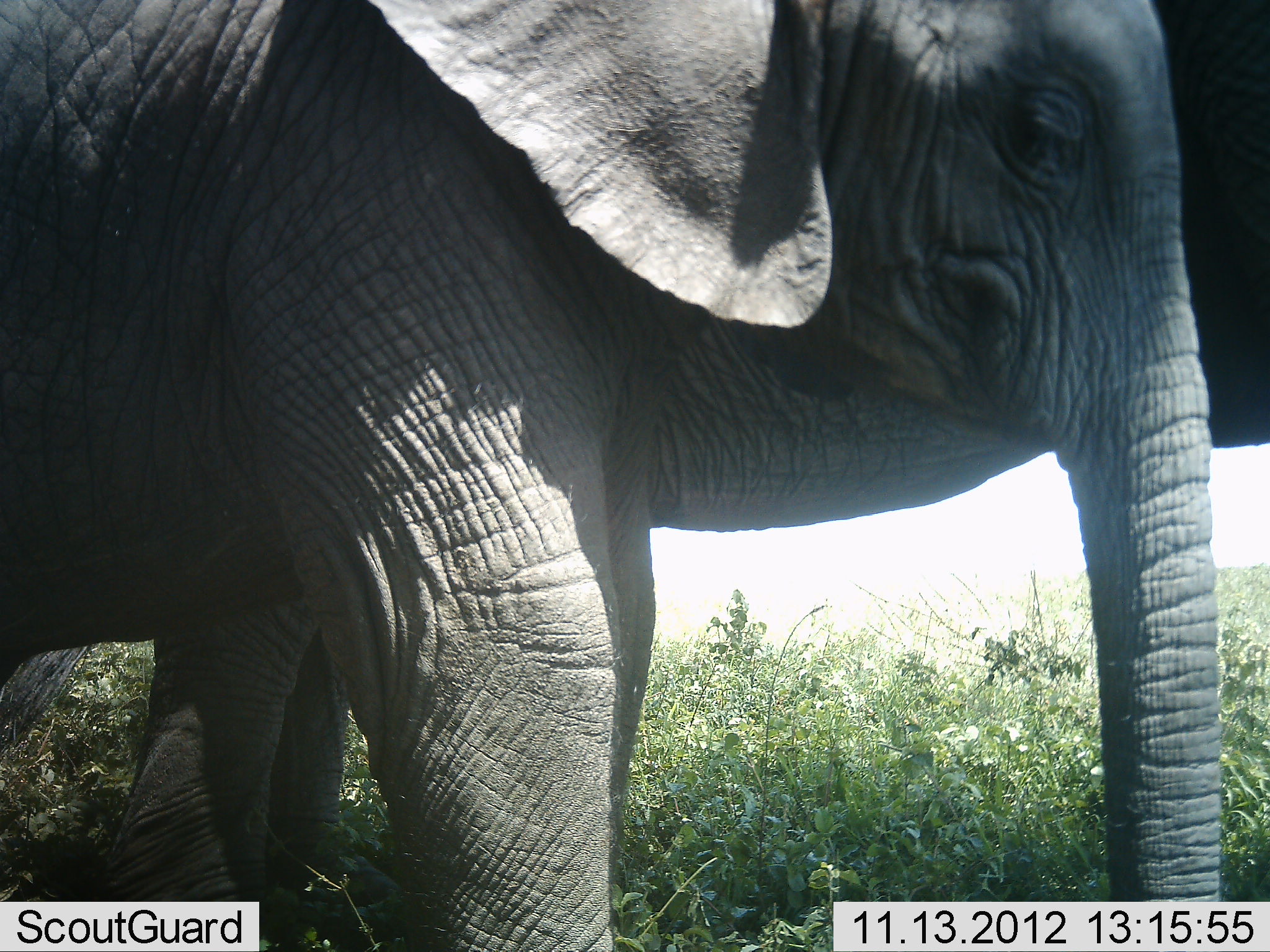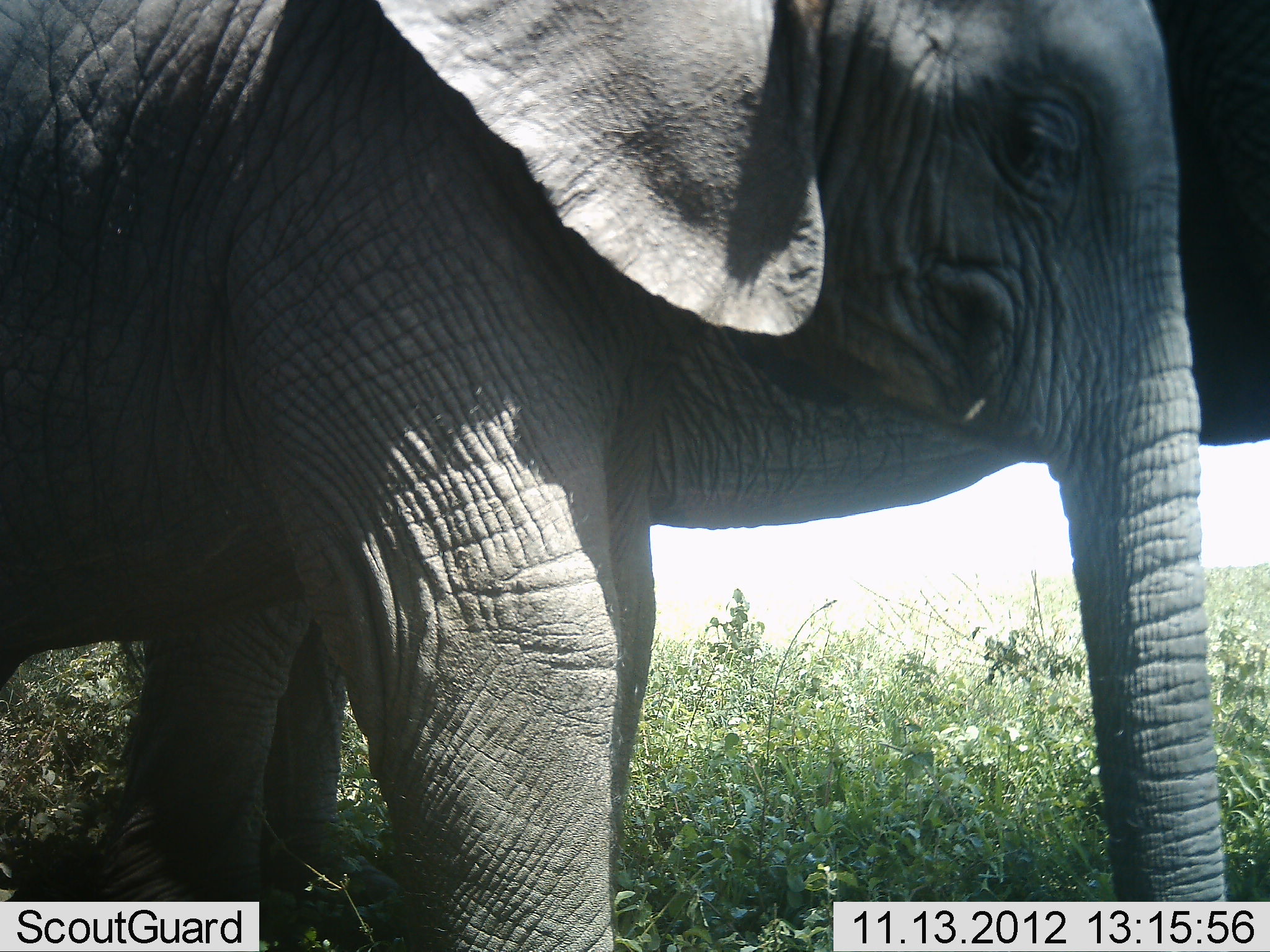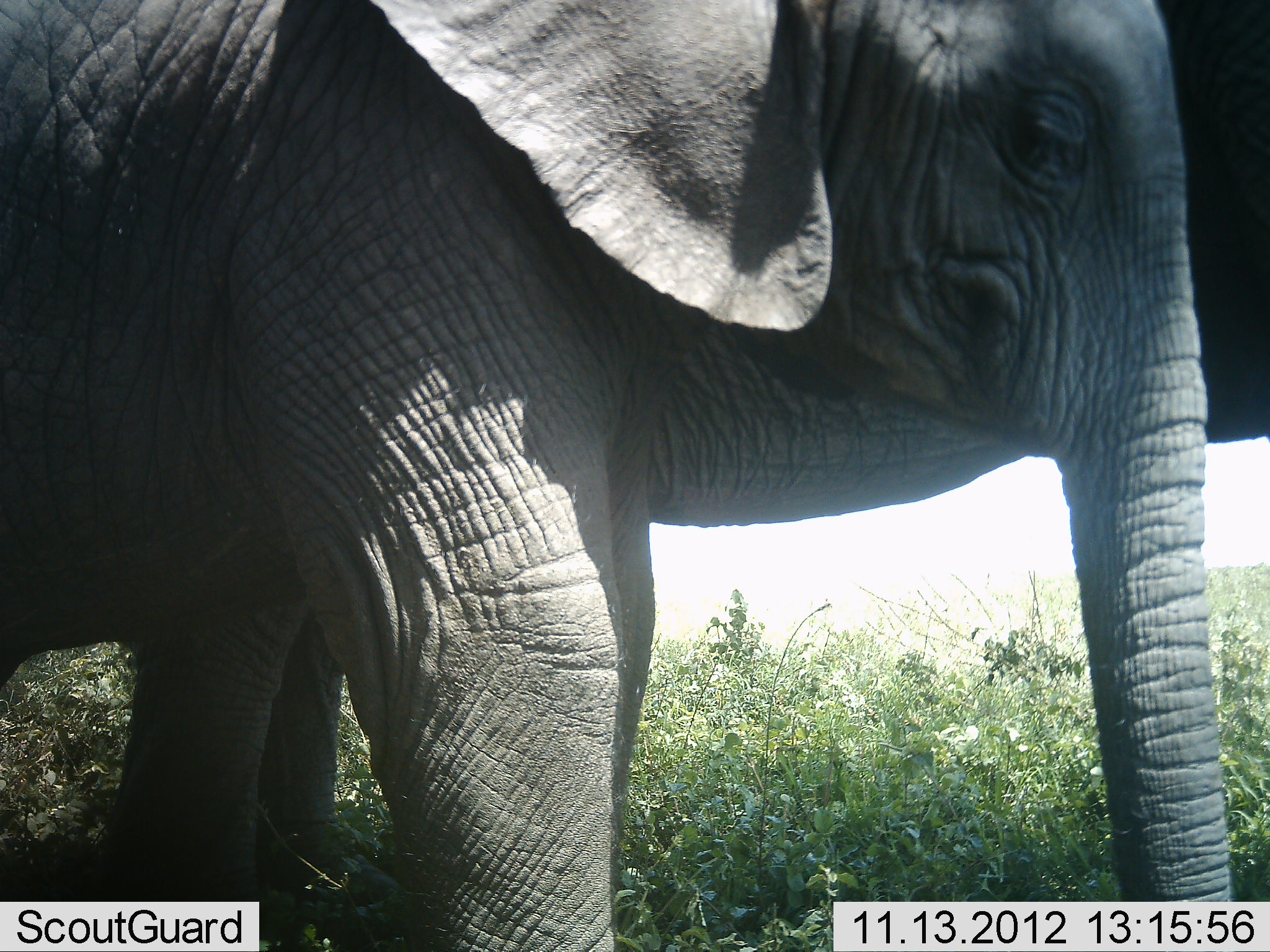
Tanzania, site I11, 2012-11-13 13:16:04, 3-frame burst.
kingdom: Animalia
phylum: Chordata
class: Mammalia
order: Proboscidea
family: Elephantidae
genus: Loxodonta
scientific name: Loxodonta africana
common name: african bush elephant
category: elephant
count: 2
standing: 100%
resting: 0%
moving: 0%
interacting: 0%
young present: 60%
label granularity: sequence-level